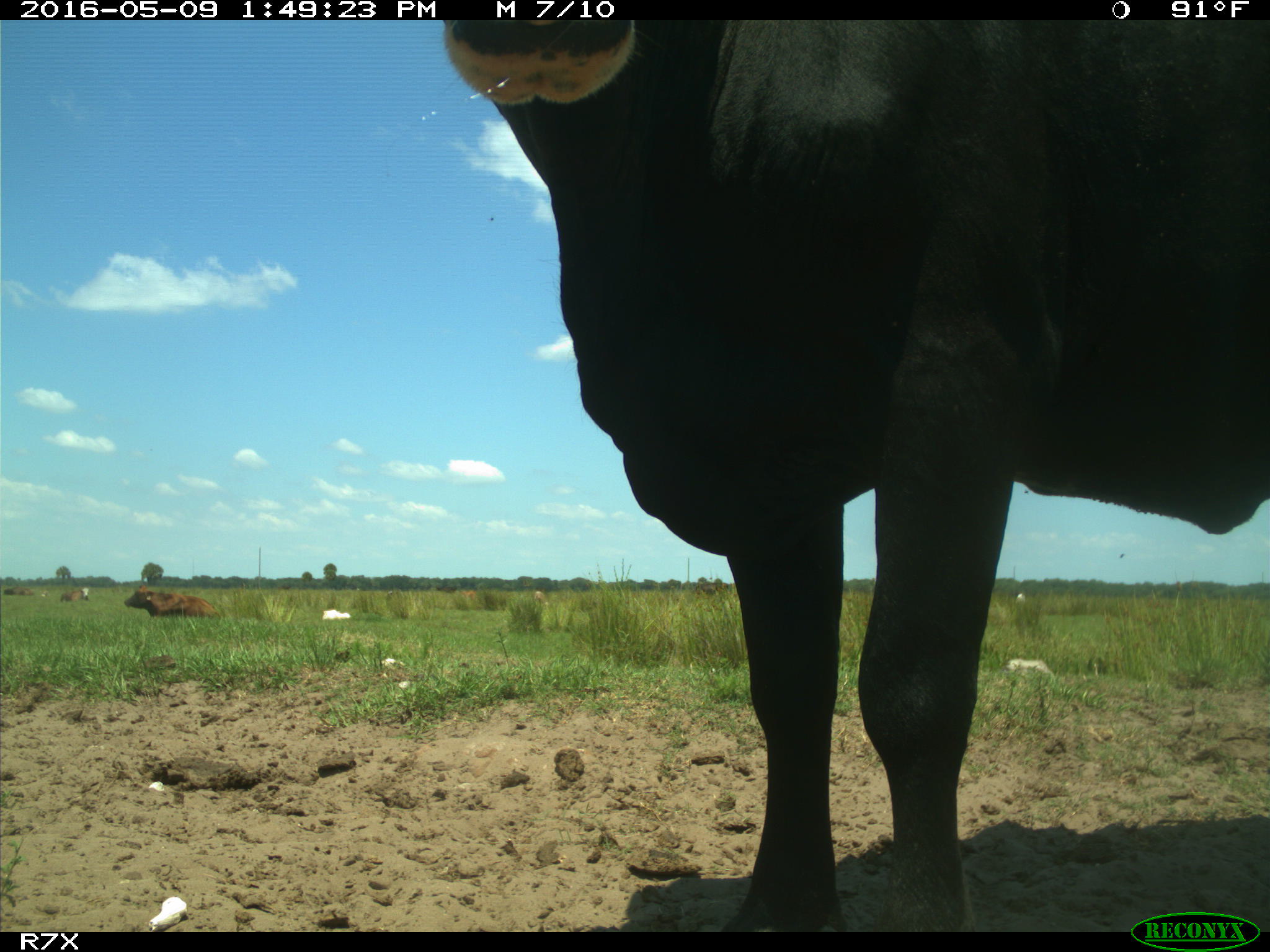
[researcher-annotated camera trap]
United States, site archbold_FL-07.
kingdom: Animalia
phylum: Chordata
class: Mammalia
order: Artiodactyla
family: Bovidae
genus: Bos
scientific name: Bos taurus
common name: domestic cow